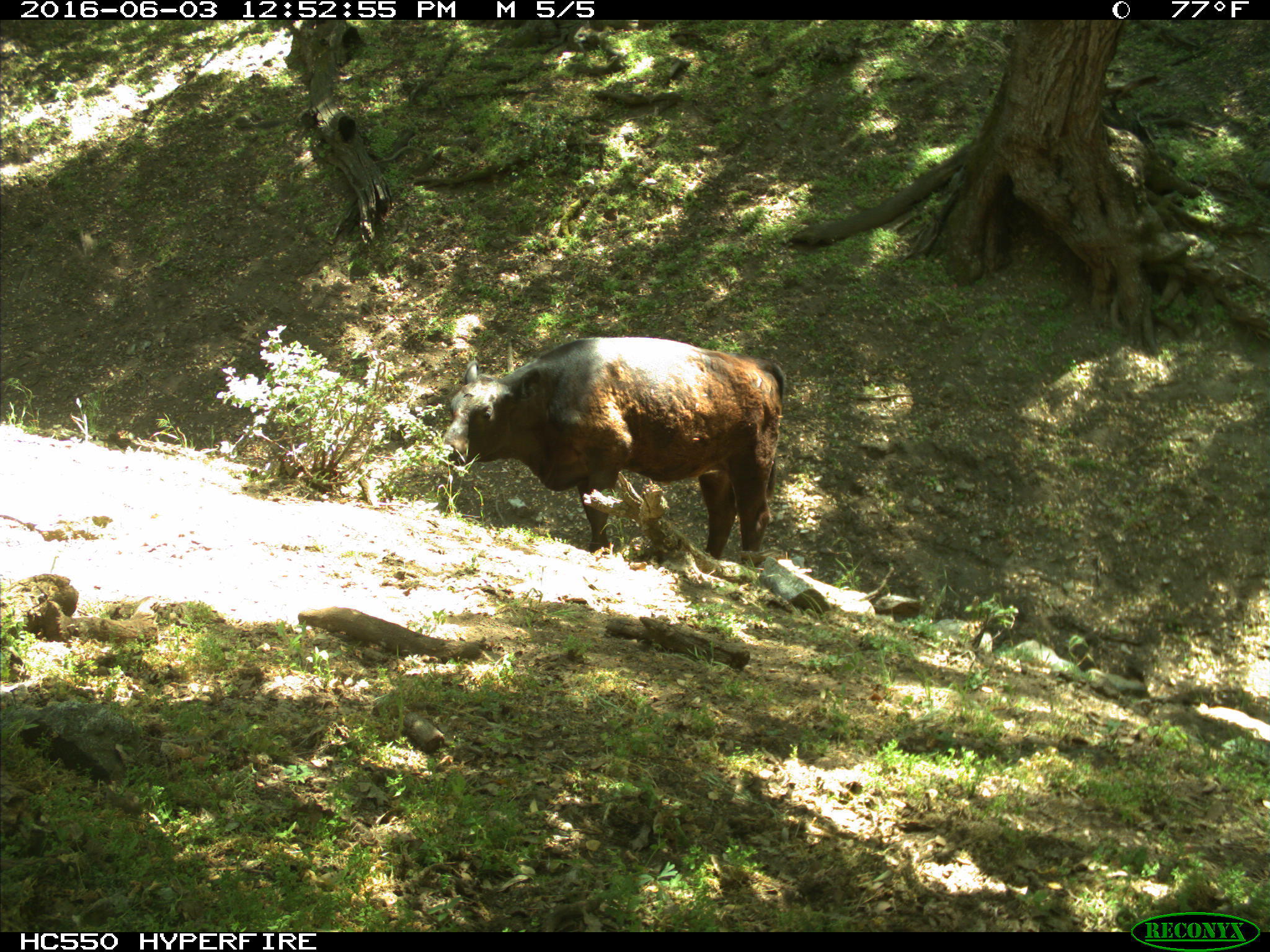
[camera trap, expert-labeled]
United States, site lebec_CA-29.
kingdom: Animalia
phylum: Chordata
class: Mammalia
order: Artiodactyla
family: Bovidae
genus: Bos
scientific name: Bos taurus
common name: domestic cow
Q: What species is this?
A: Bos taurus (domestic cow).